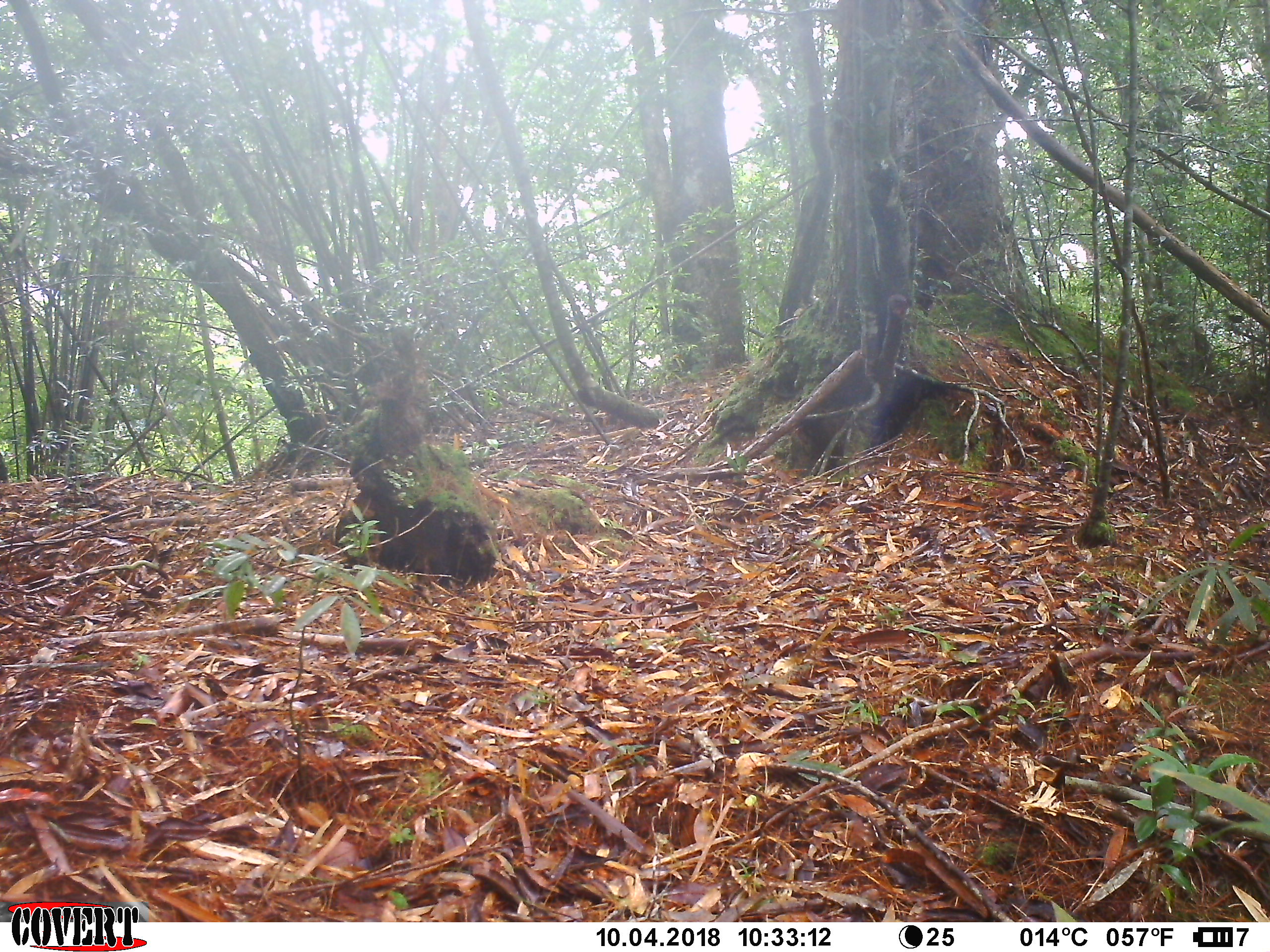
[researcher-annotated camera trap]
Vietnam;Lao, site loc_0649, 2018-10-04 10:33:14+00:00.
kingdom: Animalia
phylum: Chordata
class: Mammalia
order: Primates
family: Cercopithecidae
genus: Macaca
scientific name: Macaca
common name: macaques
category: assam or rhesus macaque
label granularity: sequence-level